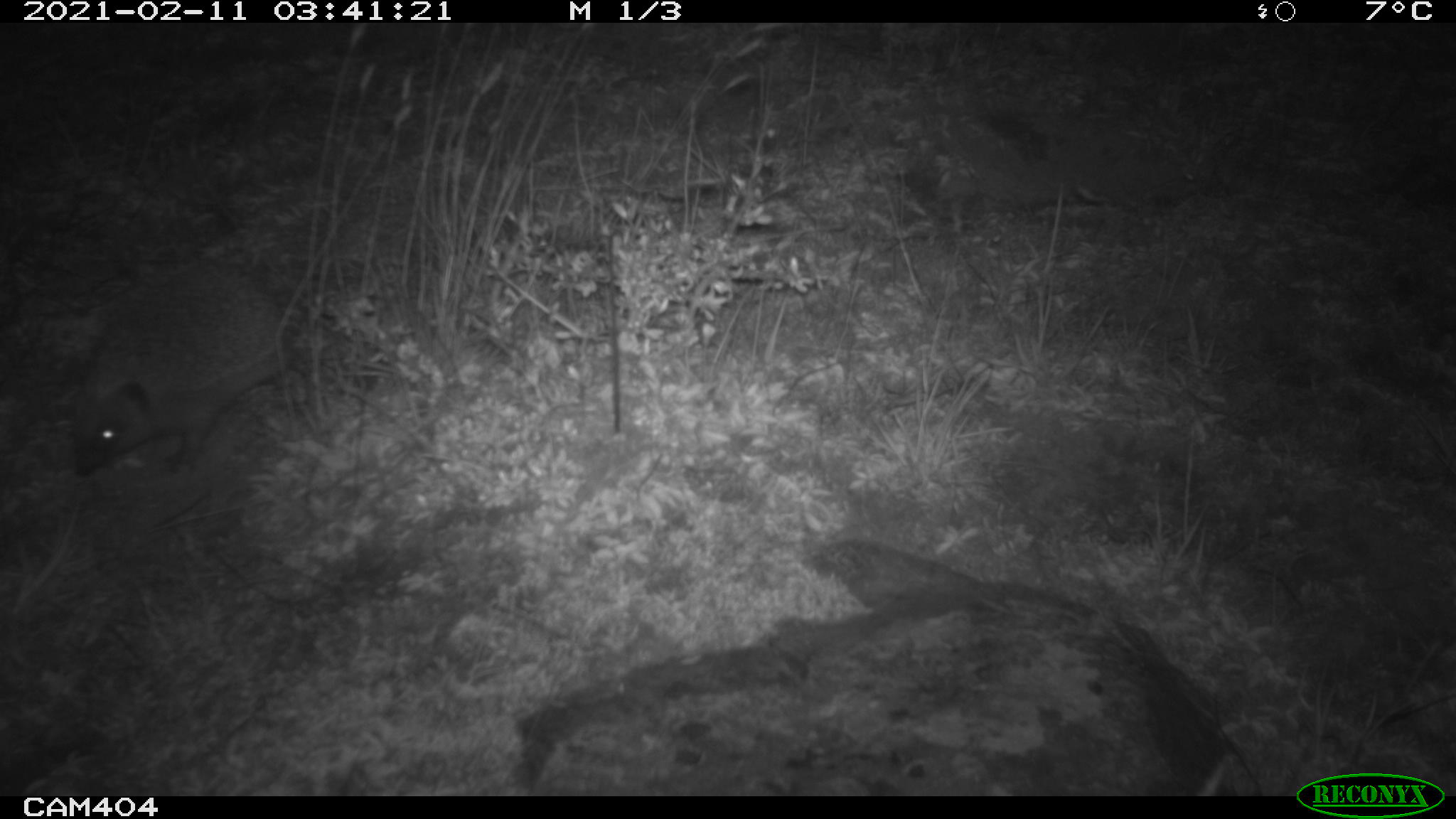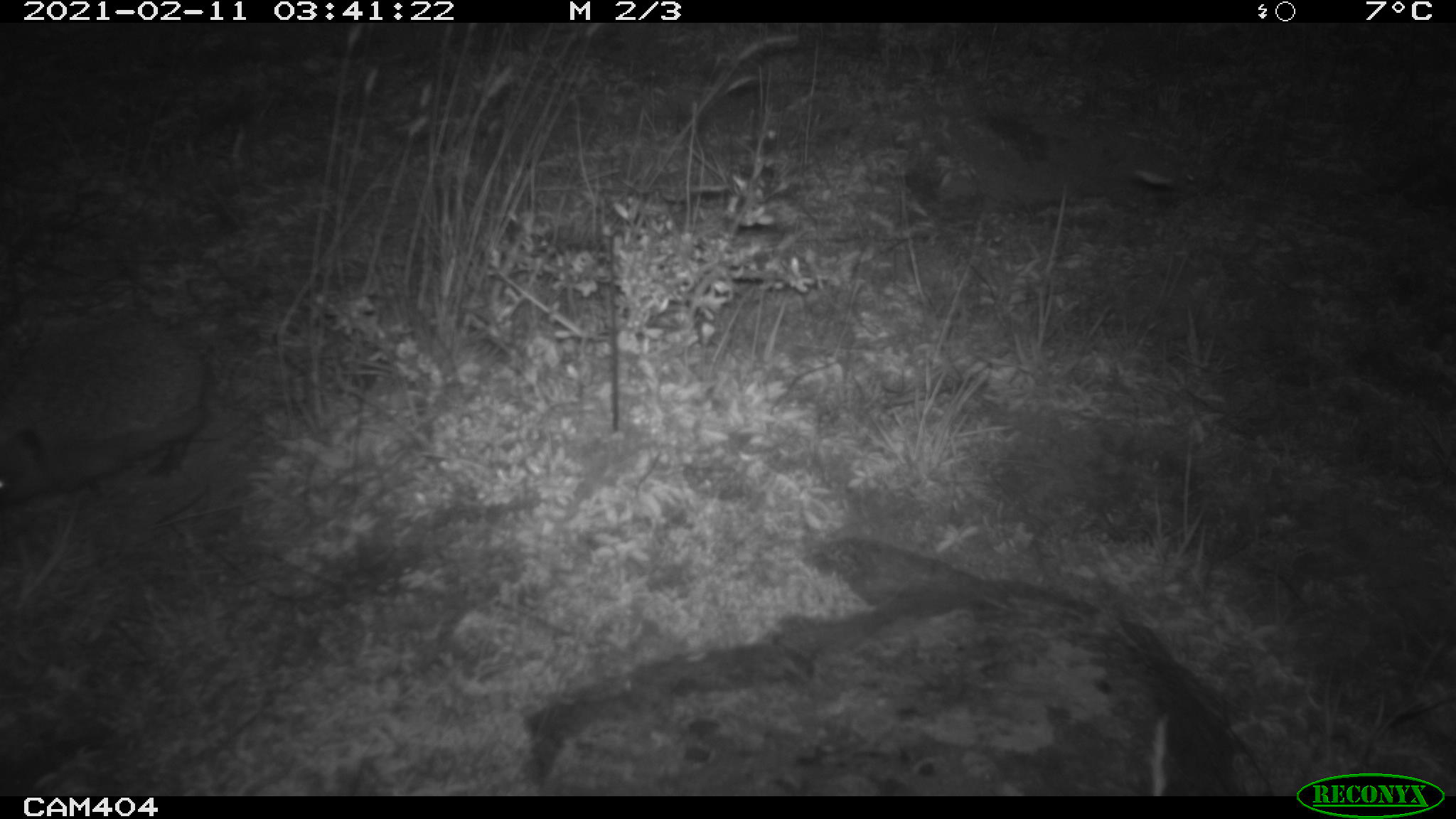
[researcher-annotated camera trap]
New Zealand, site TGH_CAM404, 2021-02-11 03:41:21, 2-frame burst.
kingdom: Animalia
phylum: Chordata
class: Mammalia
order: Eulipotyphla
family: Erinaceidae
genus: Erinaceus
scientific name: Erinaceus europaeus europaeus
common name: european hedgehog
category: hedgehog